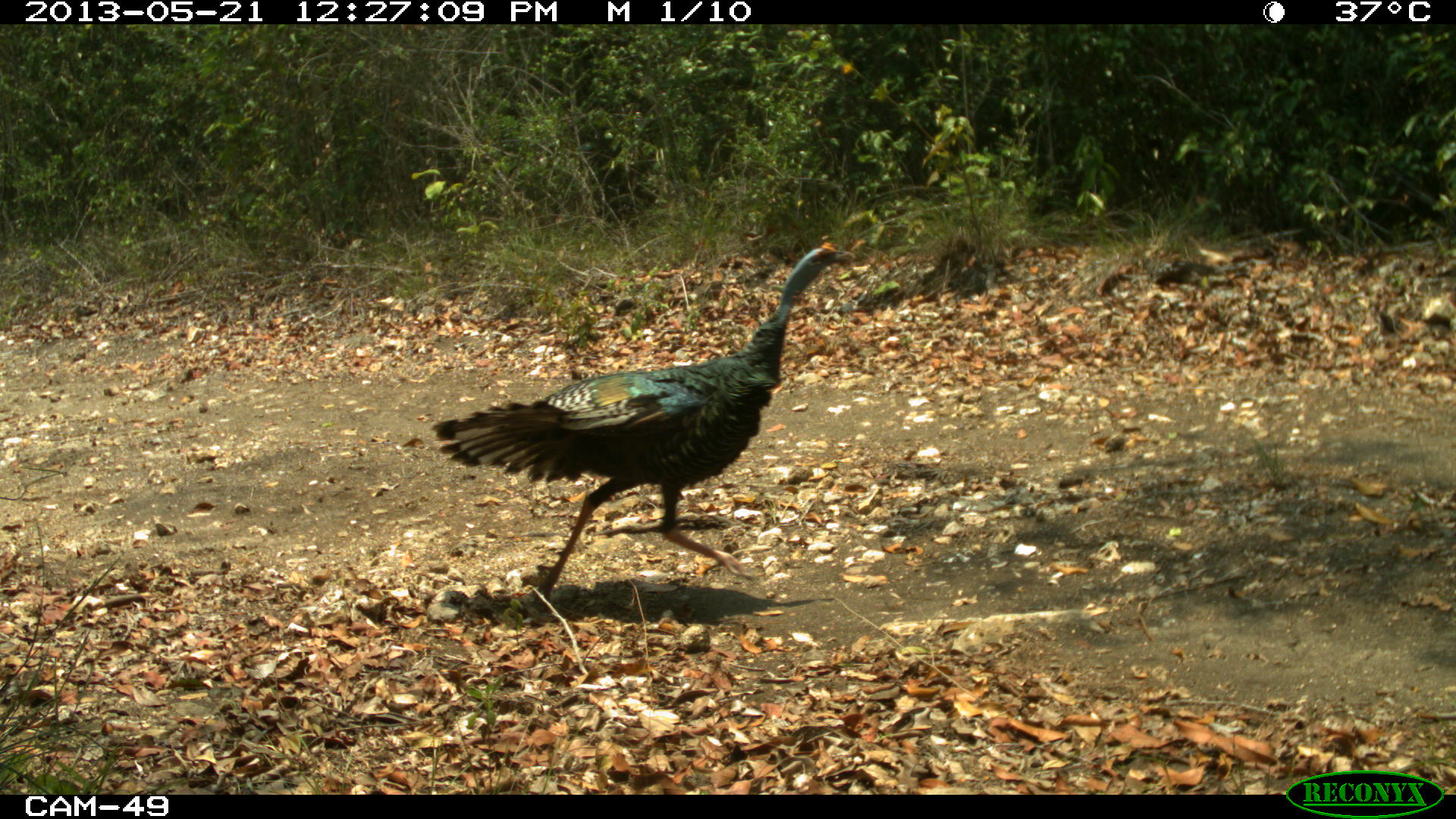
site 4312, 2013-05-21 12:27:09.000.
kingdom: Animalia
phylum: Chordata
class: Aves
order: Galliformes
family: Phasianidae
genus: Meleagris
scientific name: Meleagris ocellata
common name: ocellated turkey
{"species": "Meleagris ocellata (ocellated turkey)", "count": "1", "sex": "male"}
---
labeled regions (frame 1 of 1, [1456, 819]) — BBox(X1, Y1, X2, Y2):
meleagris ocellata: BBox(433, 242, 855, 611)